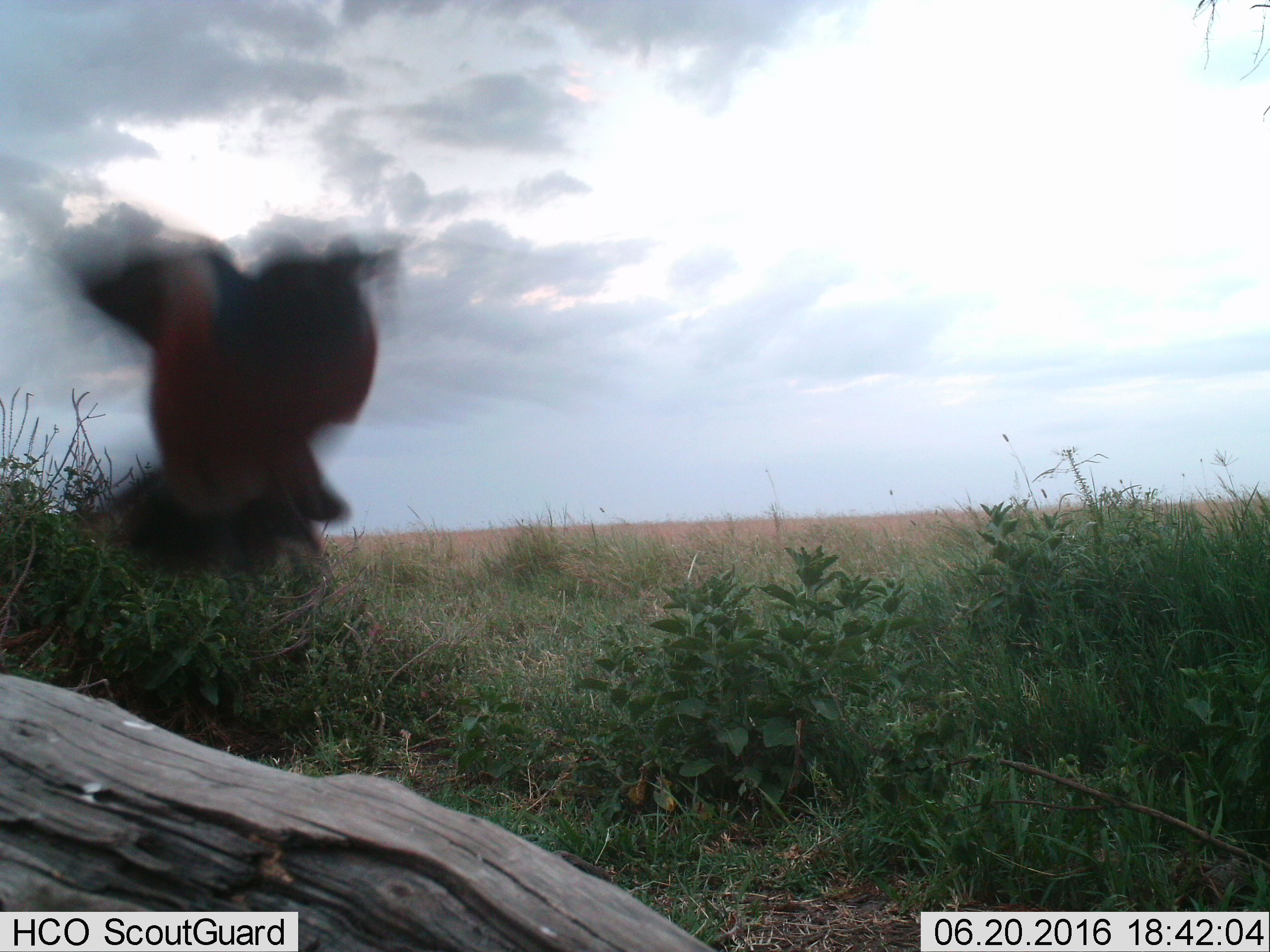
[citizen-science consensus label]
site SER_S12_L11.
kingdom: Animalia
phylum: Chordata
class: Aves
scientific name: Aves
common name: bird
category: birdother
Birdother (bird) (Aves), count 1. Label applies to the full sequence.